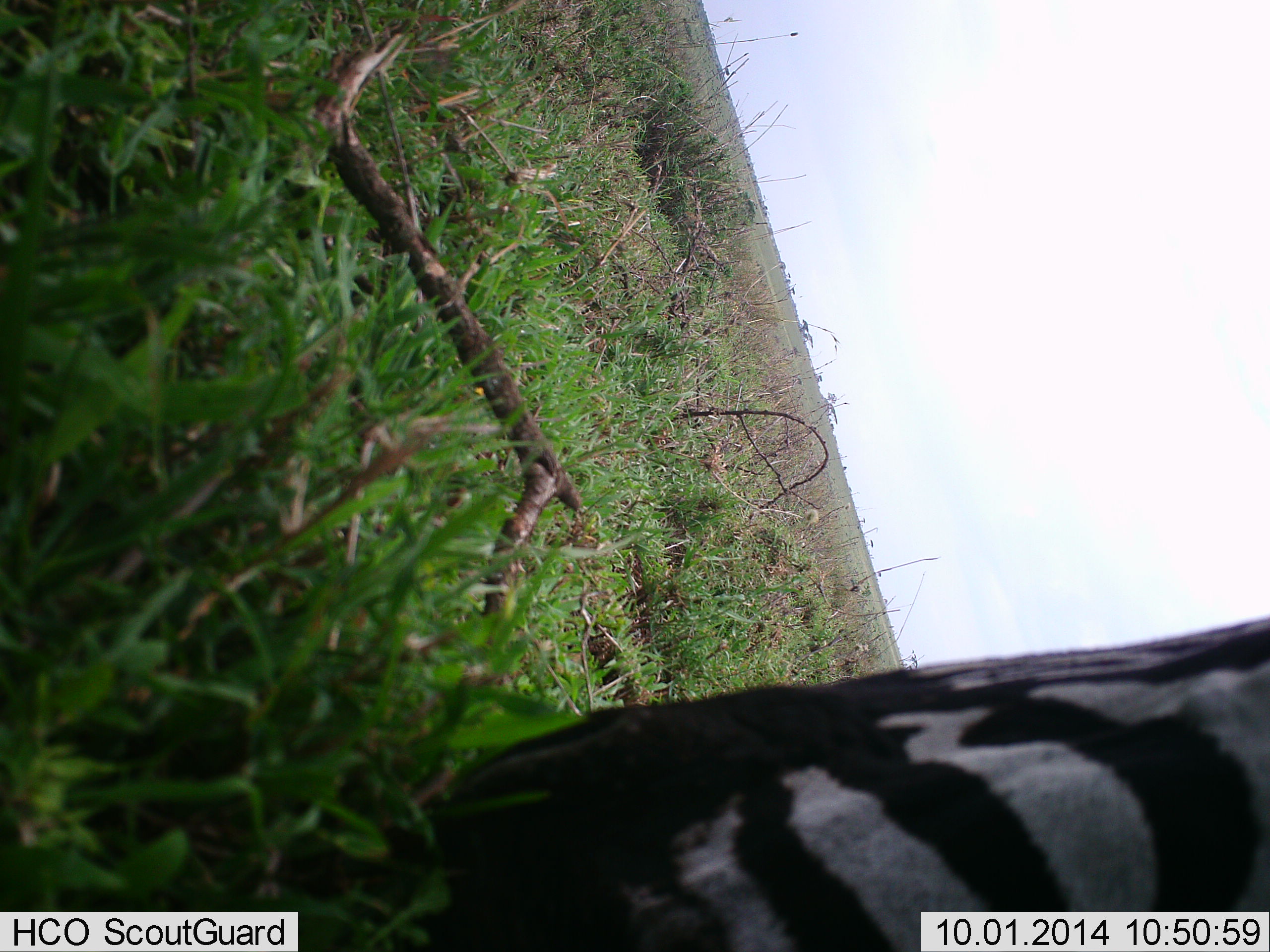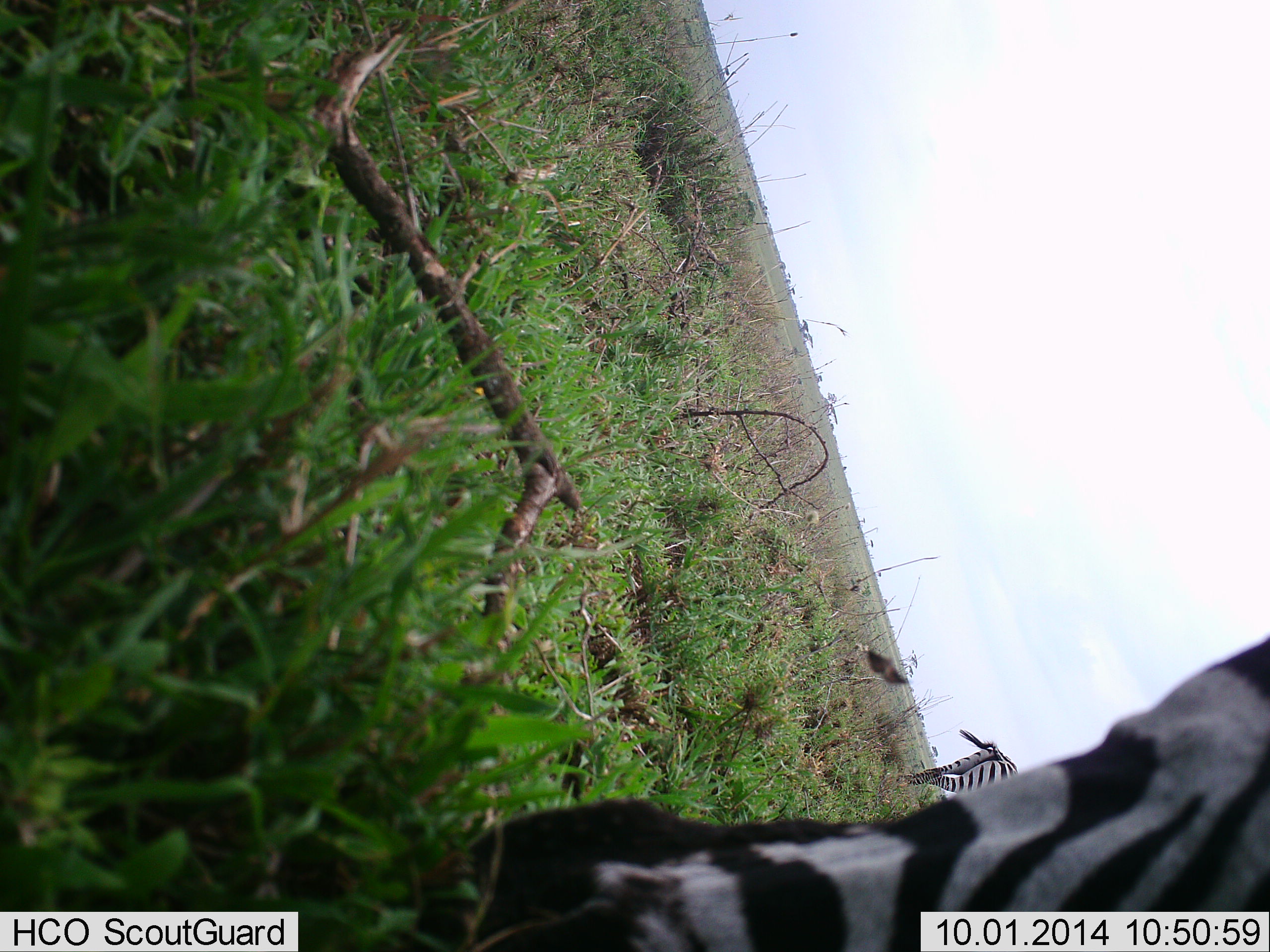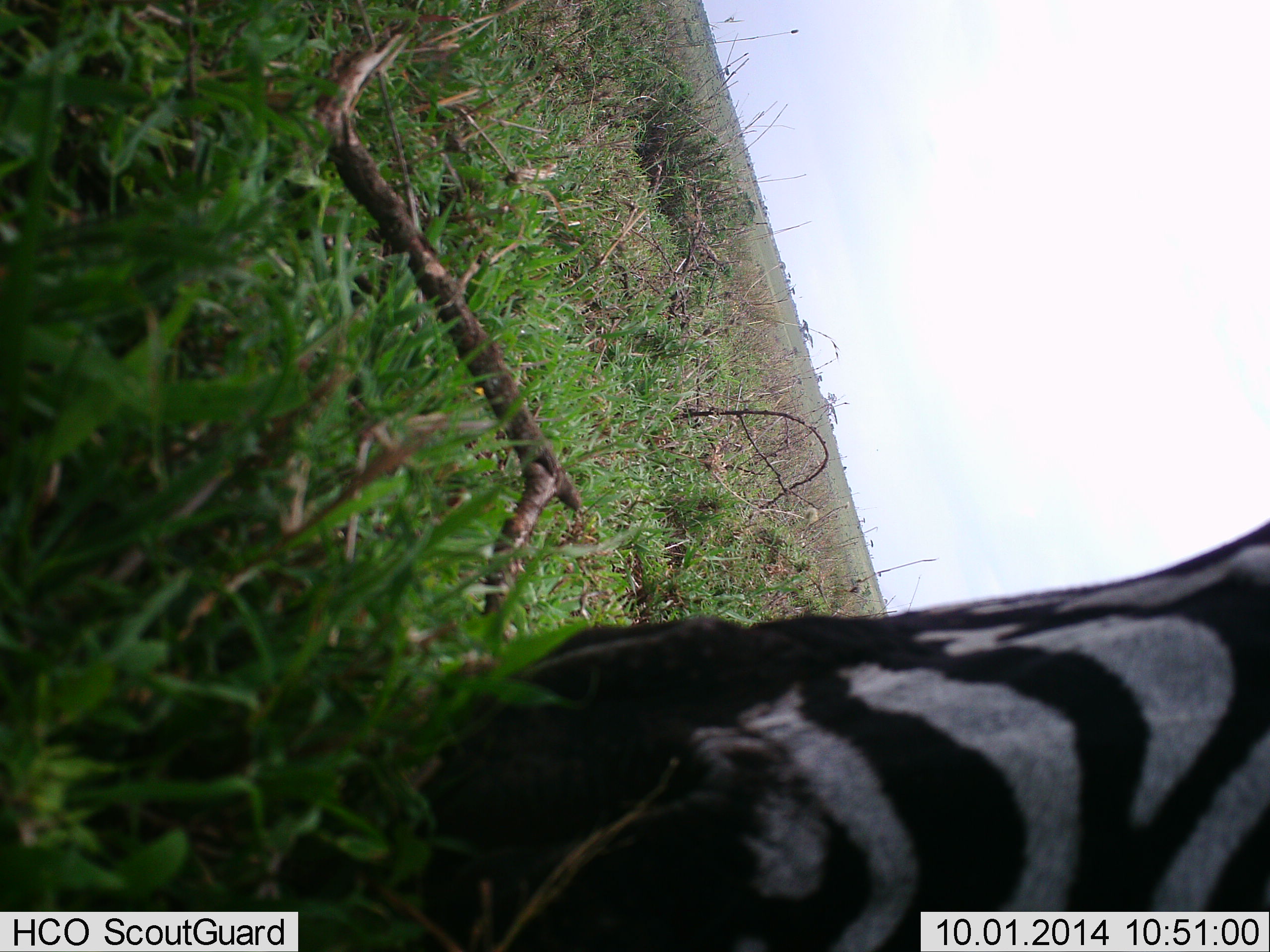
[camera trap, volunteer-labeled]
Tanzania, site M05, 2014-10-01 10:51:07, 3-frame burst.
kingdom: Animalia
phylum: Chordata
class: Mammalia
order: Perissodactyla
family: Equidae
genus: Equus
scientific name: Equus quagga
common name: plains zebra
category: zebra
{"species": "zebra (plains zebra) (Equus quagga)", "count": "2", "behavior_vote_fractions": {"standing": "67%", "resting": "0%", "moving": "0%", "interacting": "0%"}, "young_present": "0%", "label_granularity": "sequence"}